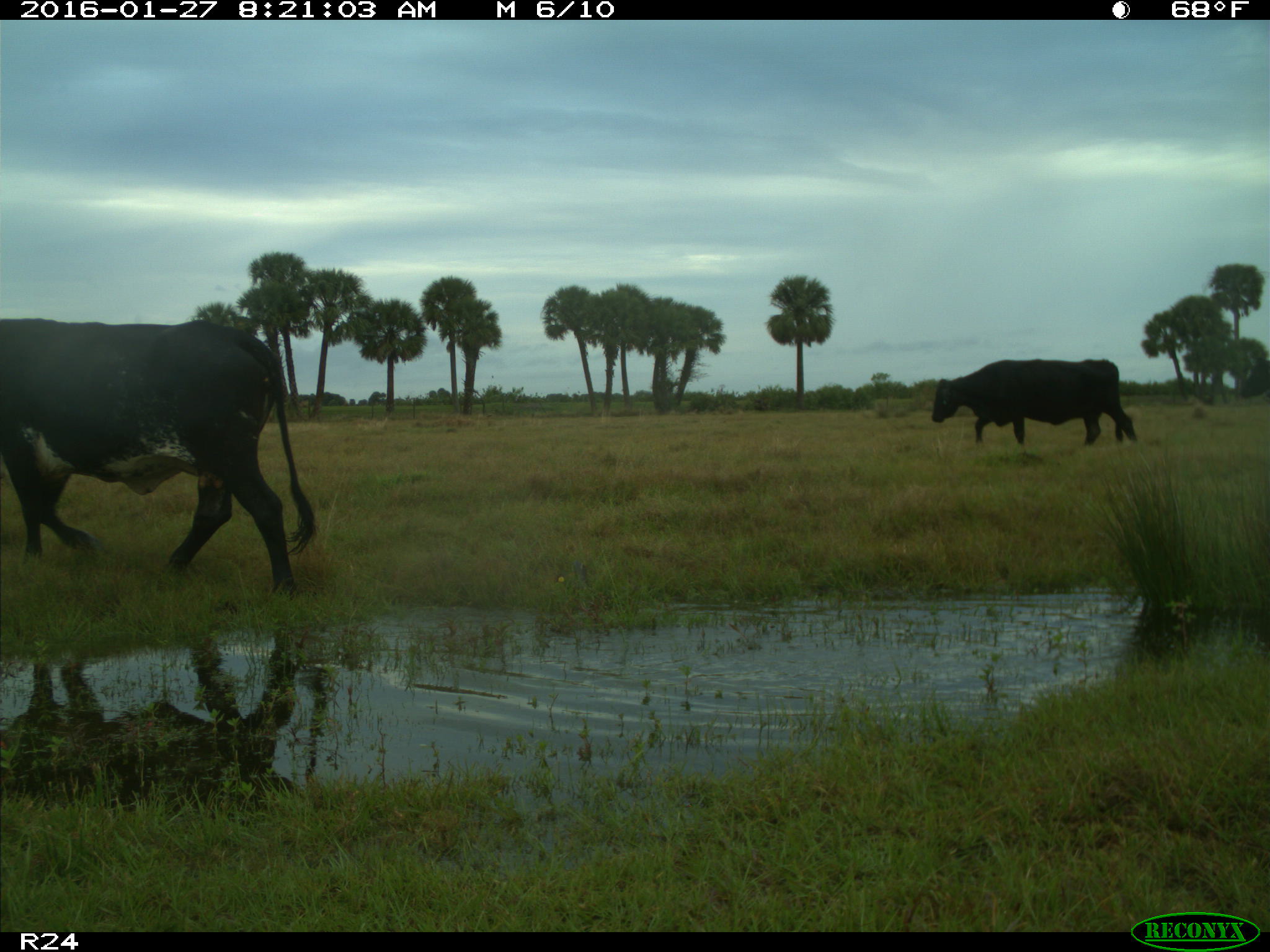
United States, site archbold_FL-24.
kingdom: Animalia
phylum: Chordata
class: Mammalia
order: Artiodactyla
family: Bovidae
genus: Bos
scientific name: Bos taurus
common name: domestic cow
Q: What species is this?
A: Bos taurus (domestic cow).